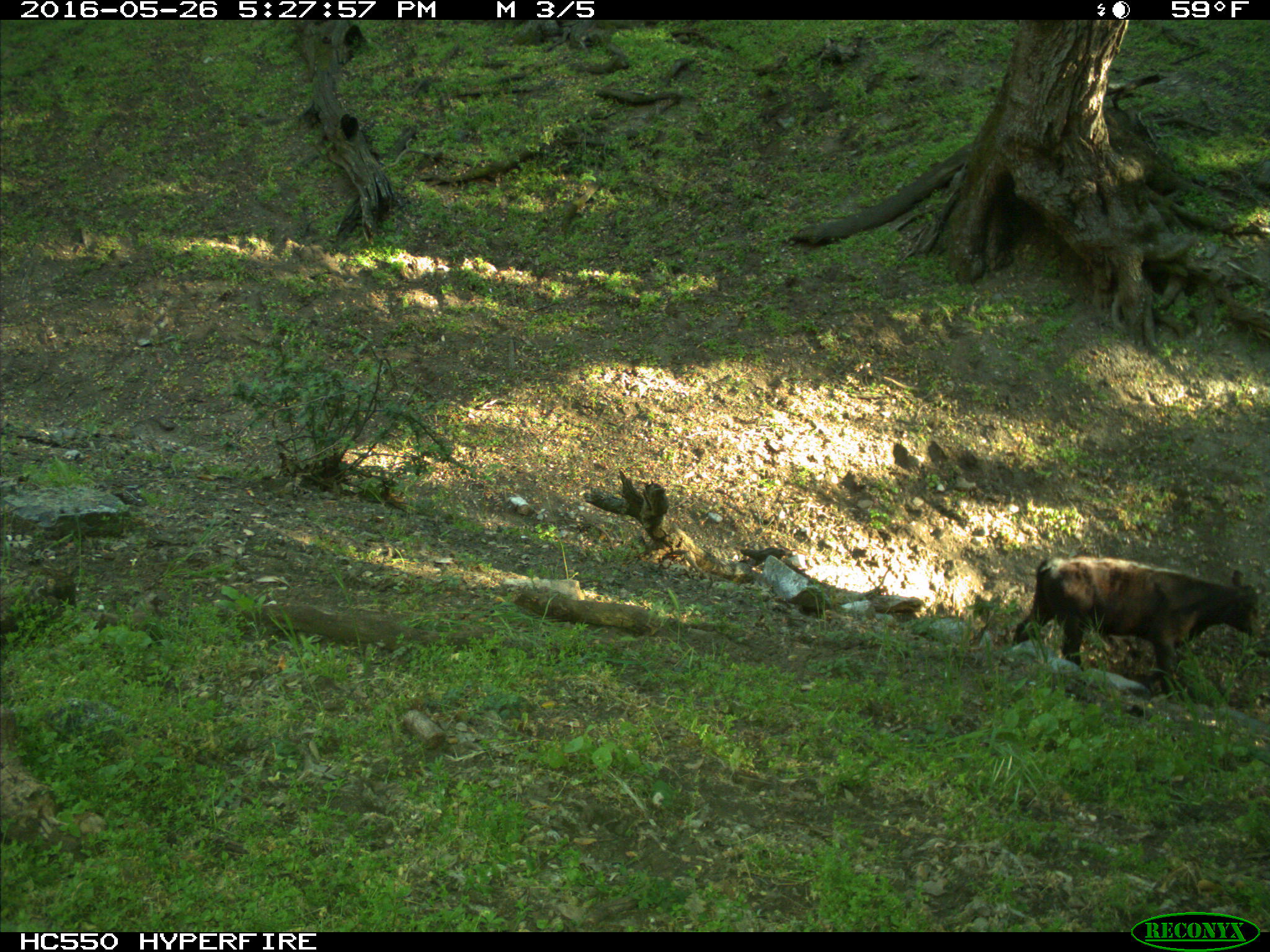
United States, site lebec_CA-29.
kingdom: Animalia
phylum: Chordata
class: Mammalia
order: Artiodactyla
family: Bovidae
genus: Bos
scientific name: Bos taurus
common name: domestic cow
Bos taurus (domestic cow).